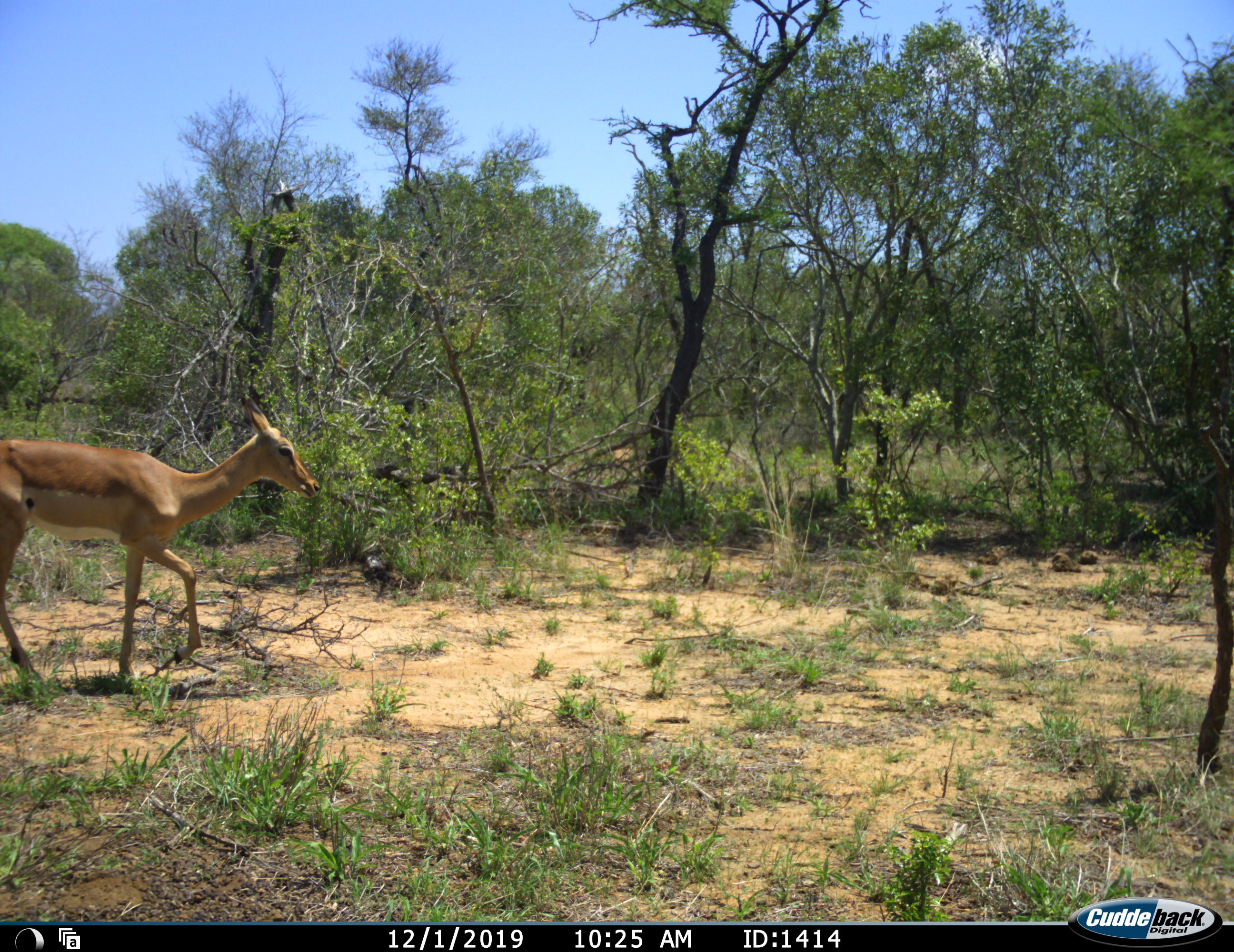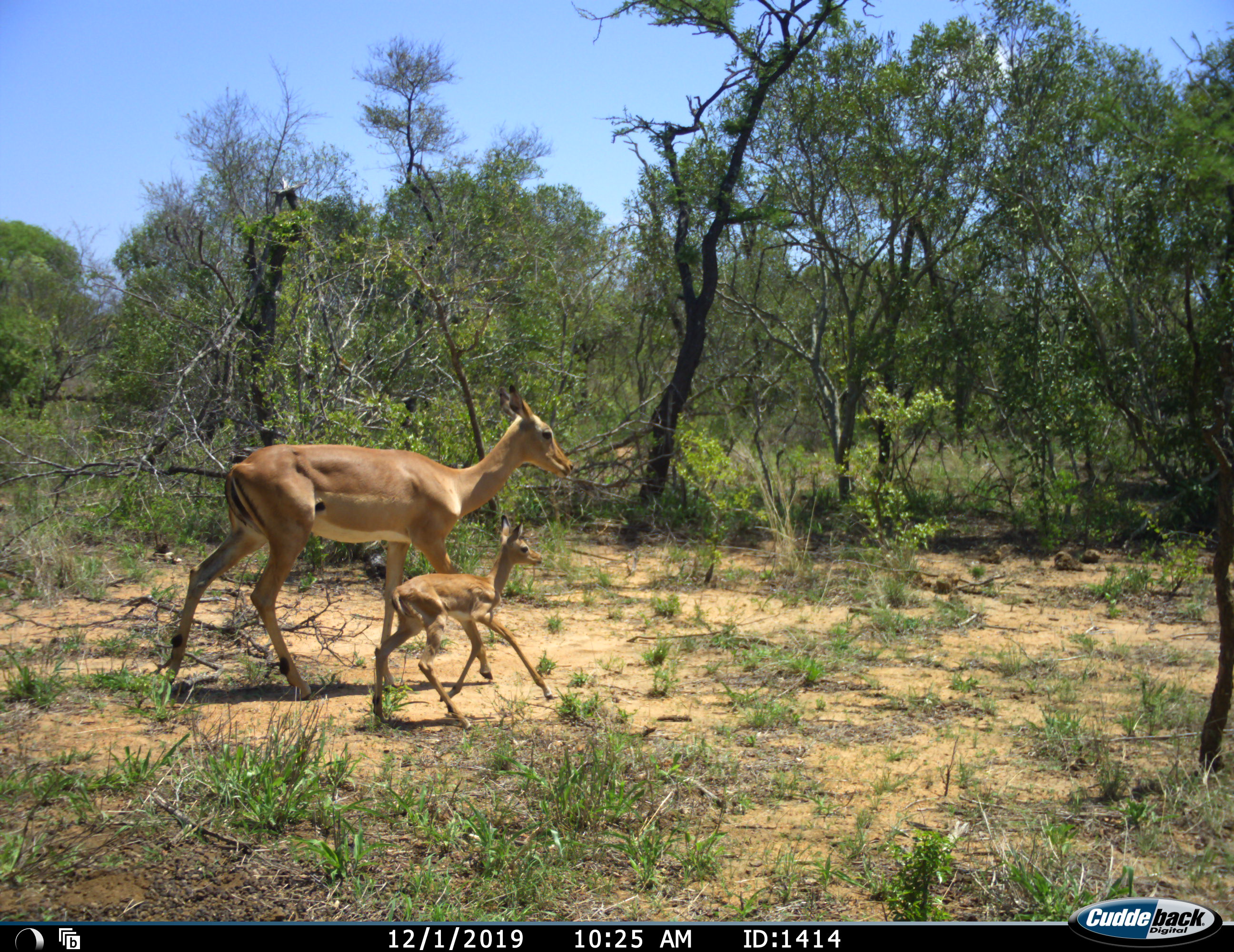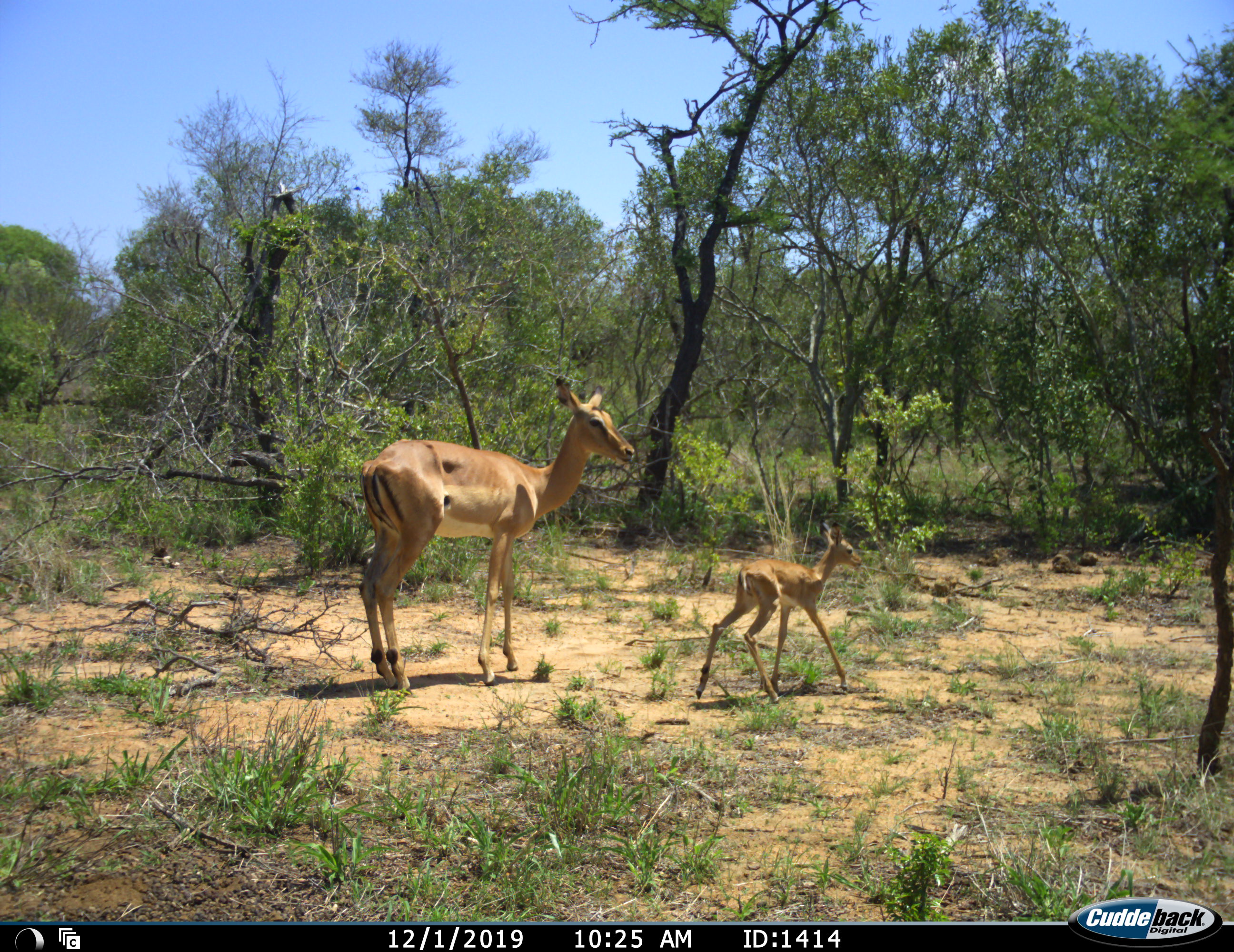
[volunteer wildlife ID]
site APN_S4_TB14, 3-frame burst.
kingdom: Animalia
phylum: Chordata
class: Mammalia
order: Artiodactyla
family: Bovidae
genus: Aepyceros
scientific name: Aepyceros melampus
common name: impala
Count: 2.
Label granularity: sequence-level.